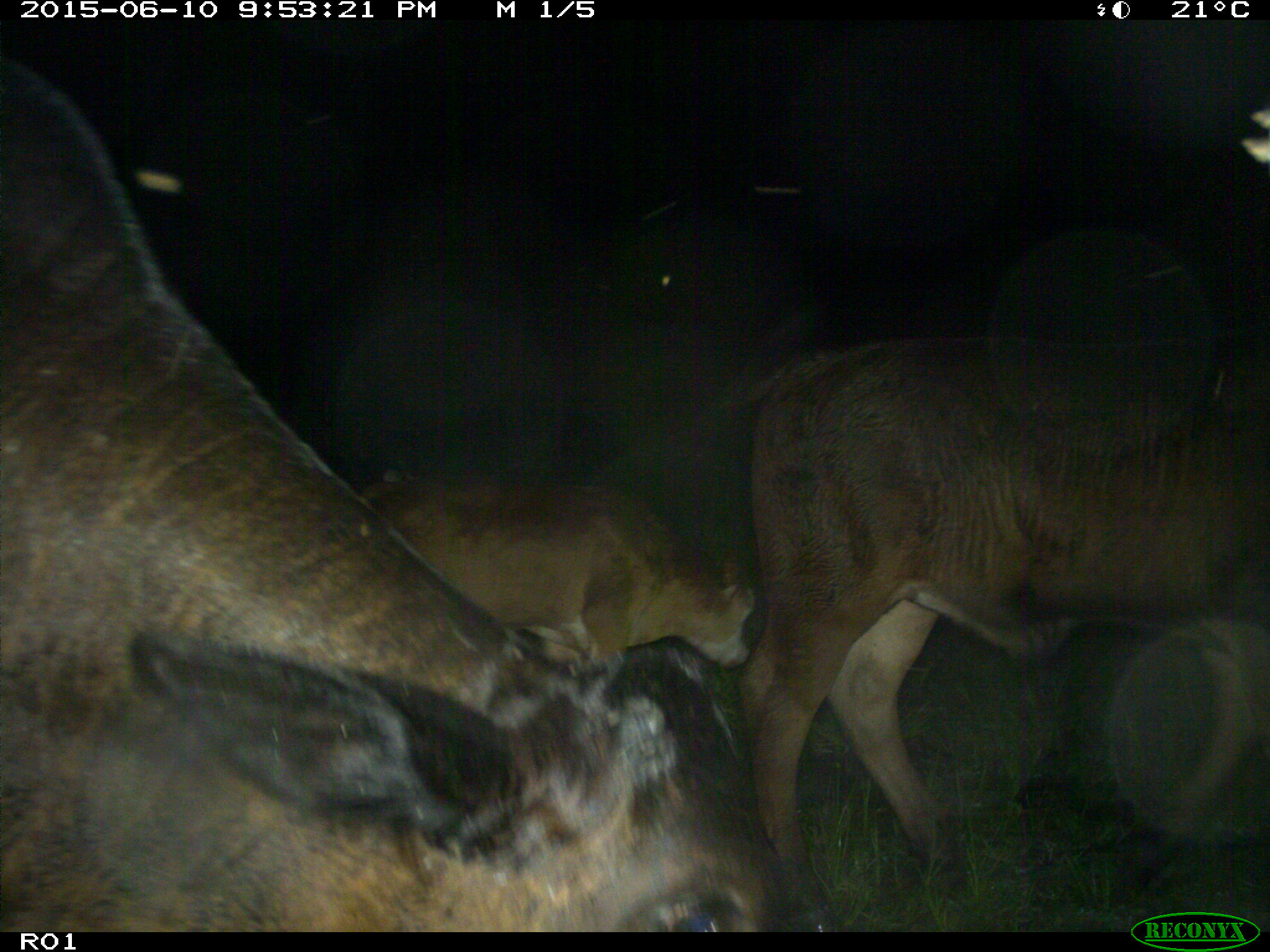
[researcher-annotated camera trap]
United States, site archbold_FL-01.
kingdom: Animalia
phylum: Chordata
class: Mammalia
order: Artiodactyla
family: Bovidae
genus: Bos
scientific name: Bos taurus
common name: domestic cow